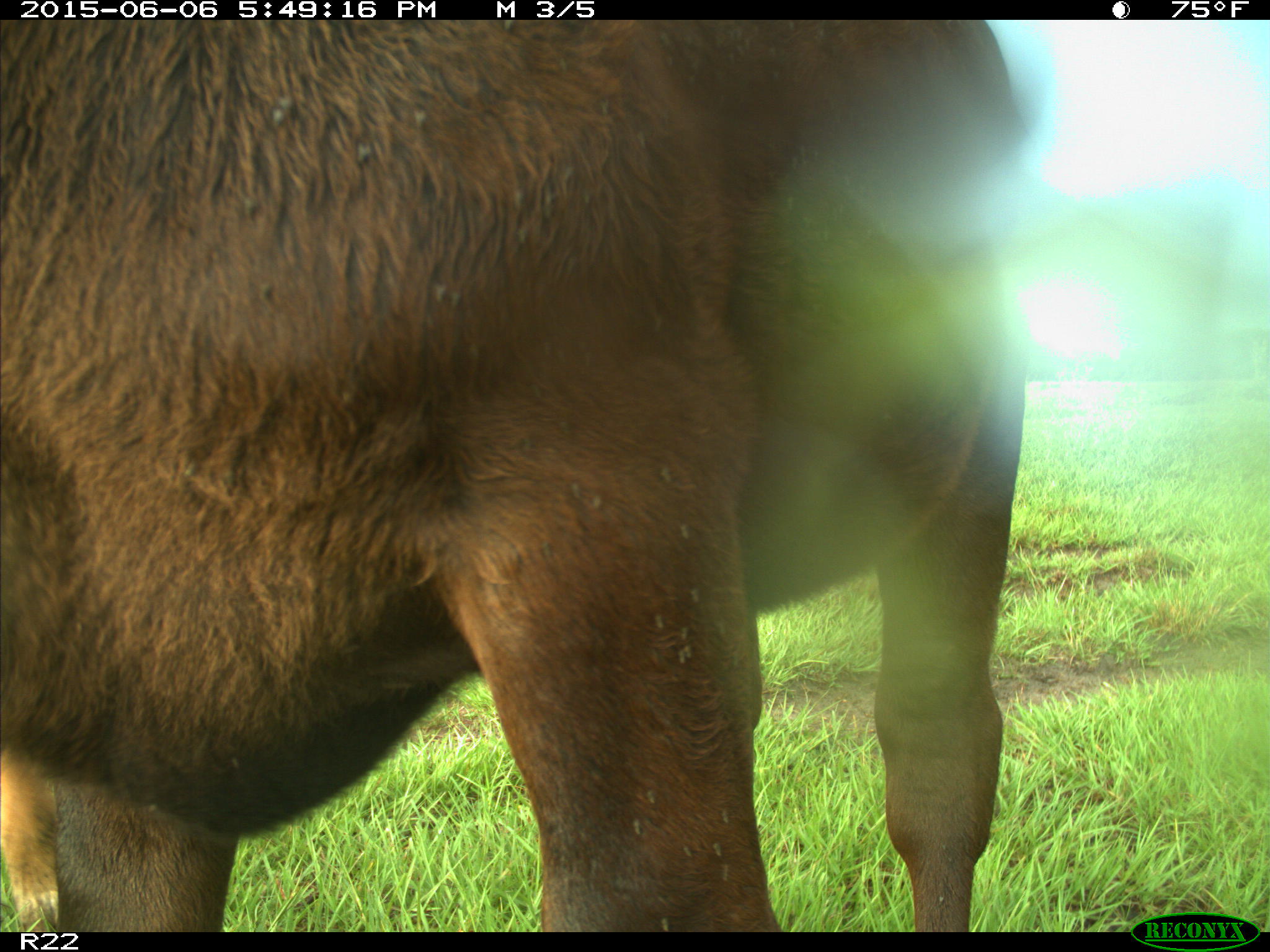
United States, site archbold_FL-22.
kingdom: Animalia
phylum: Chordata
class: Mammalia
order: Artiodactyla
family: Bovidae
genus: Bos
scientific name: Bos taurus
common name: domestic cow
Bos taurus (domestic cow).